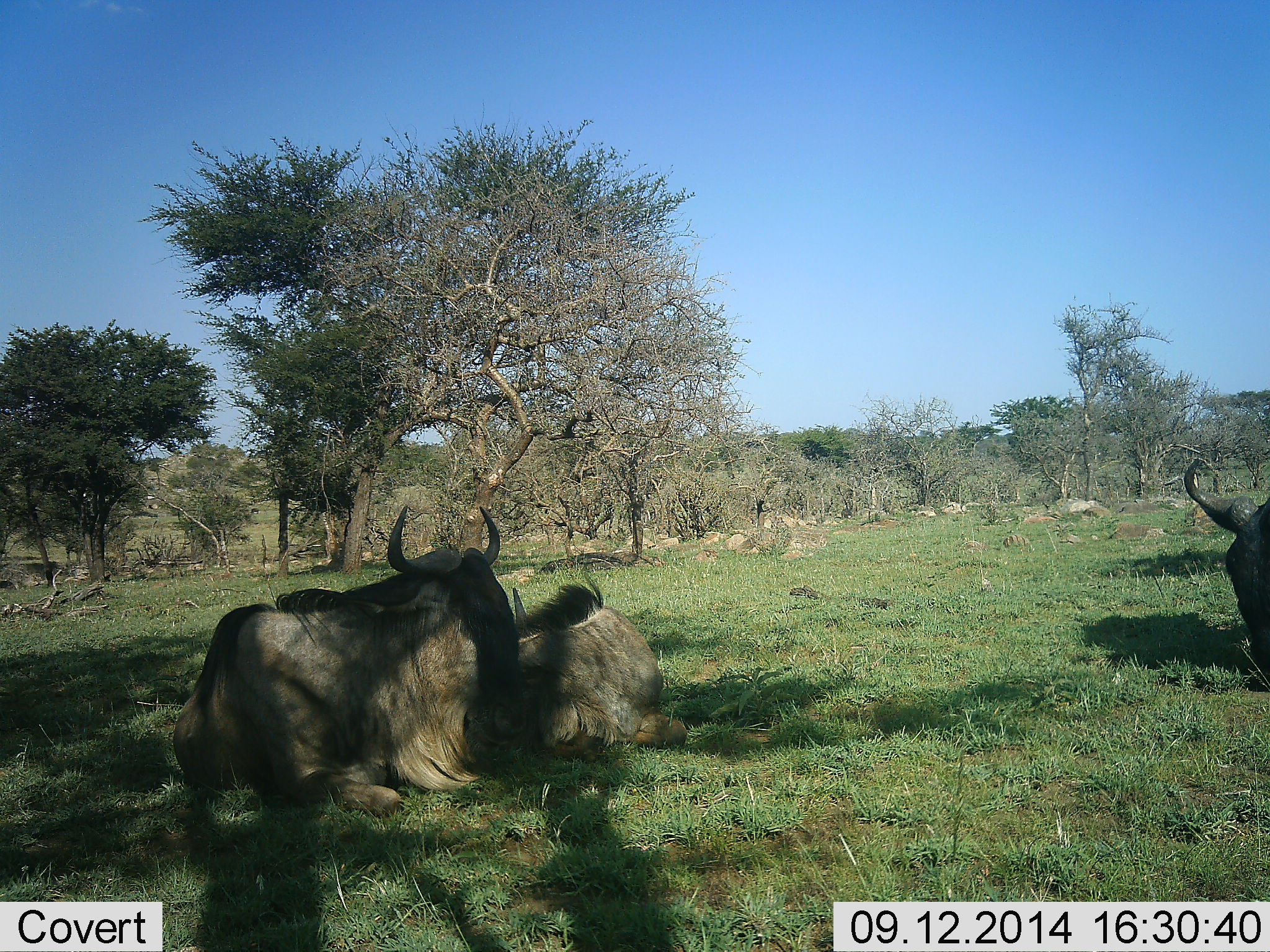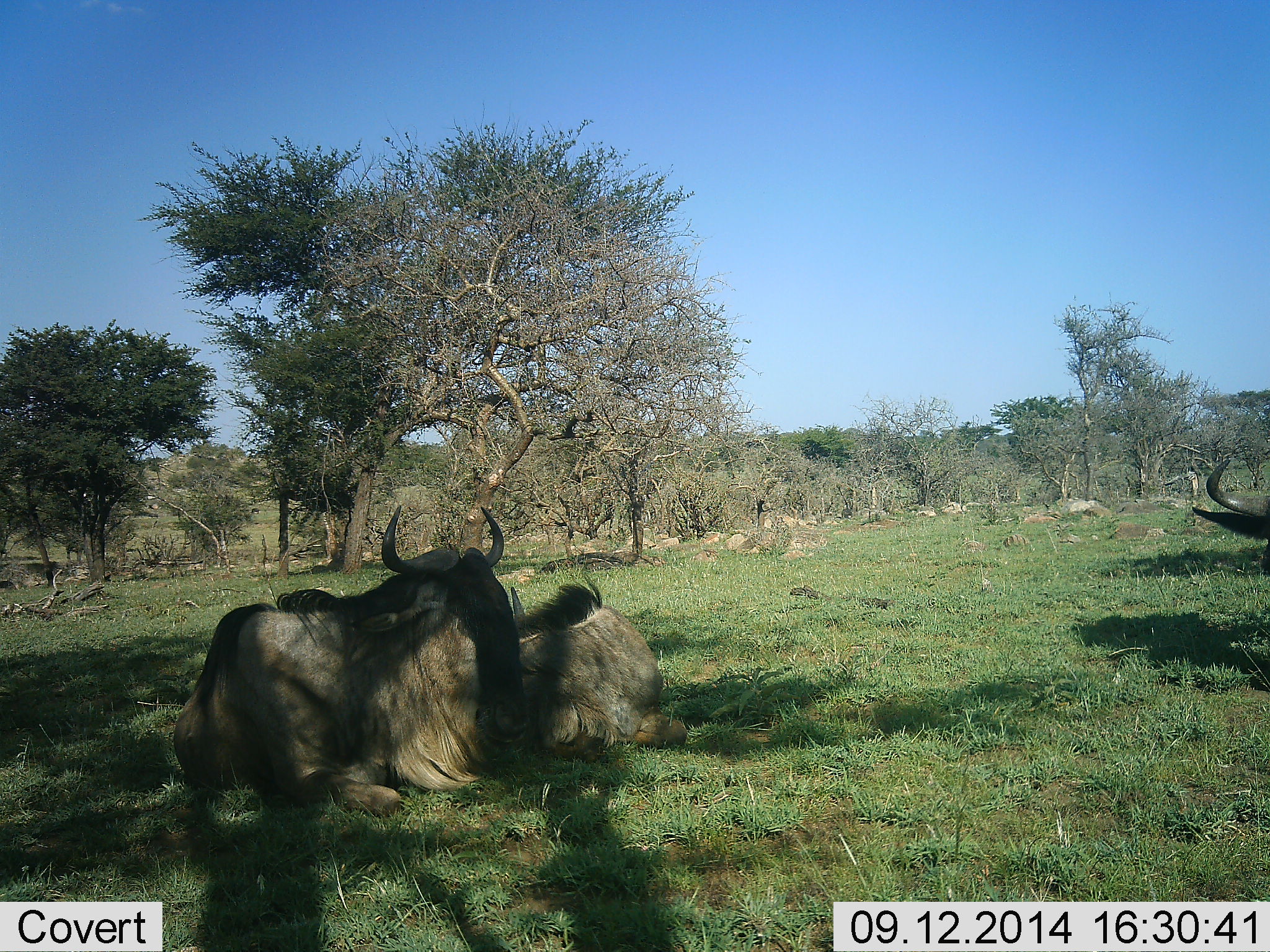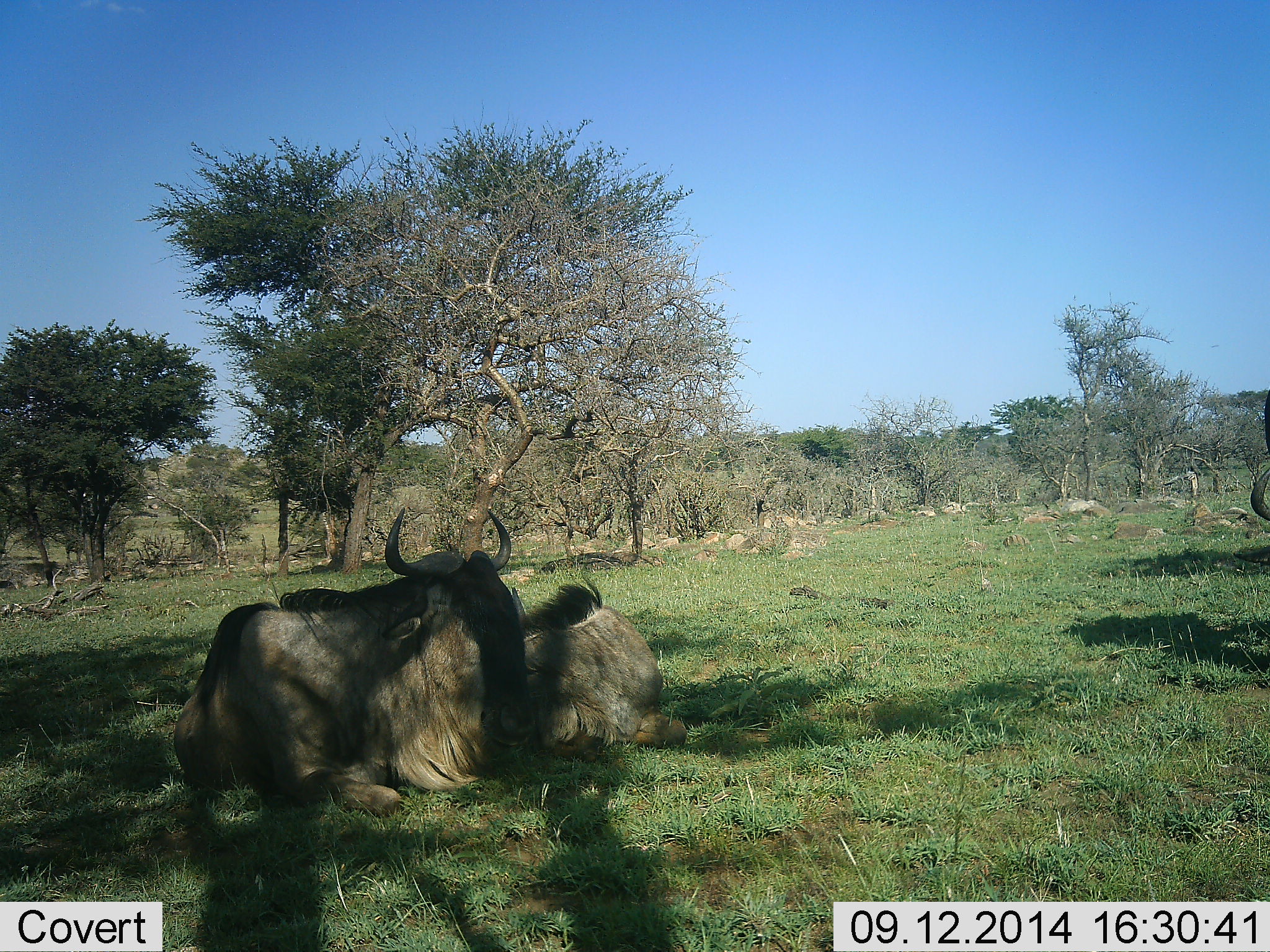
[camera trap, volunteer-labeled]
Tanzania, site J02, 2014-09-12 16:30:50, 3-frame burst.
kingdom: Animalia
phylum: Chordata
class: Mammalia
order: Artiodactyla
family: Bovidae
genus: Connochaetes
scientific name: Connochaetes taurinus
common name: blue wildebeest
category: wildebeest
Wildebeest (blue wildebeest) (Connochaetes taurinus), count 3. Behavior (volunteer vote fractions): standing 10%, resting 90%, moving 10%, interacting 0%. Young present (vote fraction): 0%. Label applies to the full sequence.